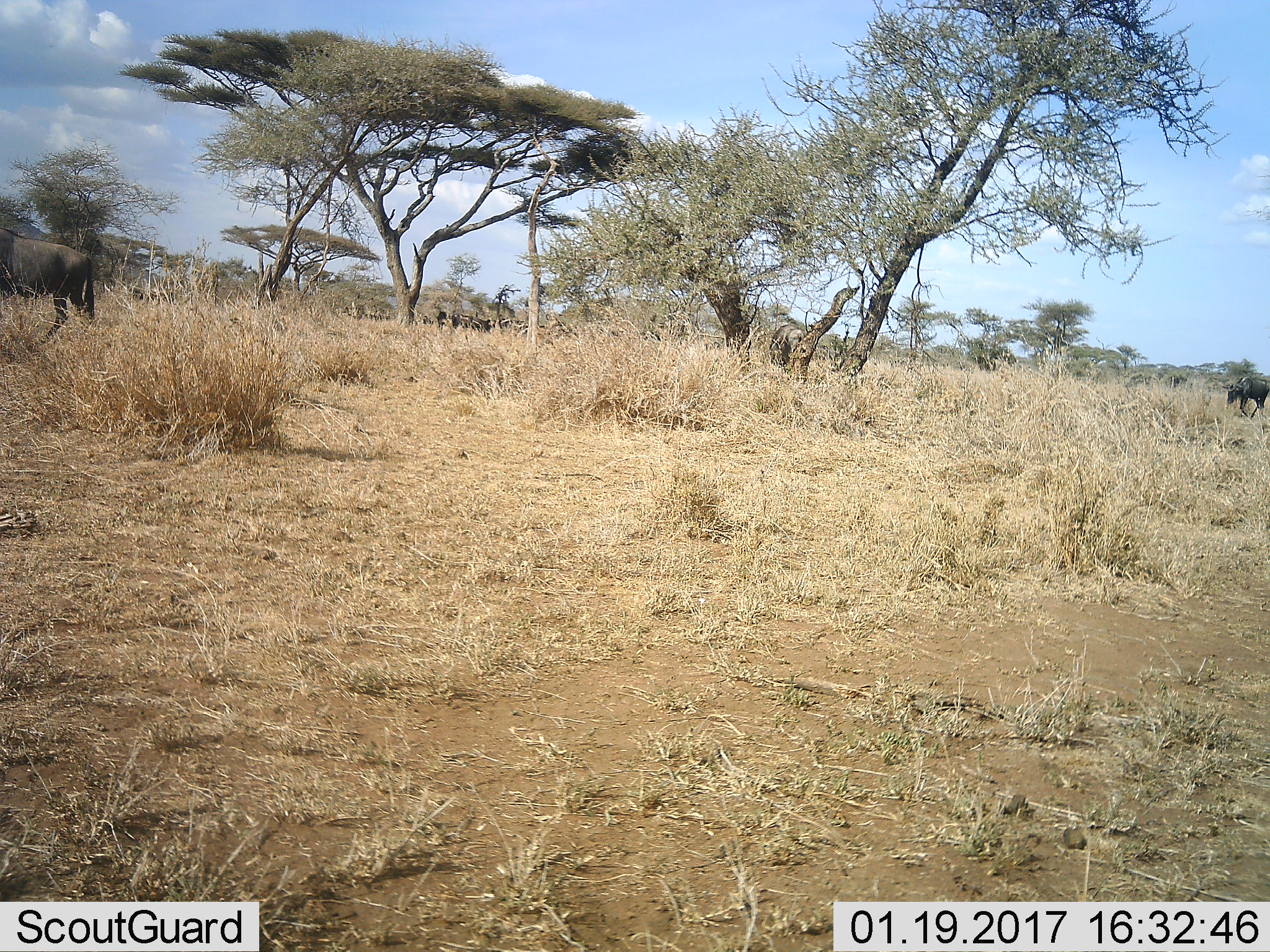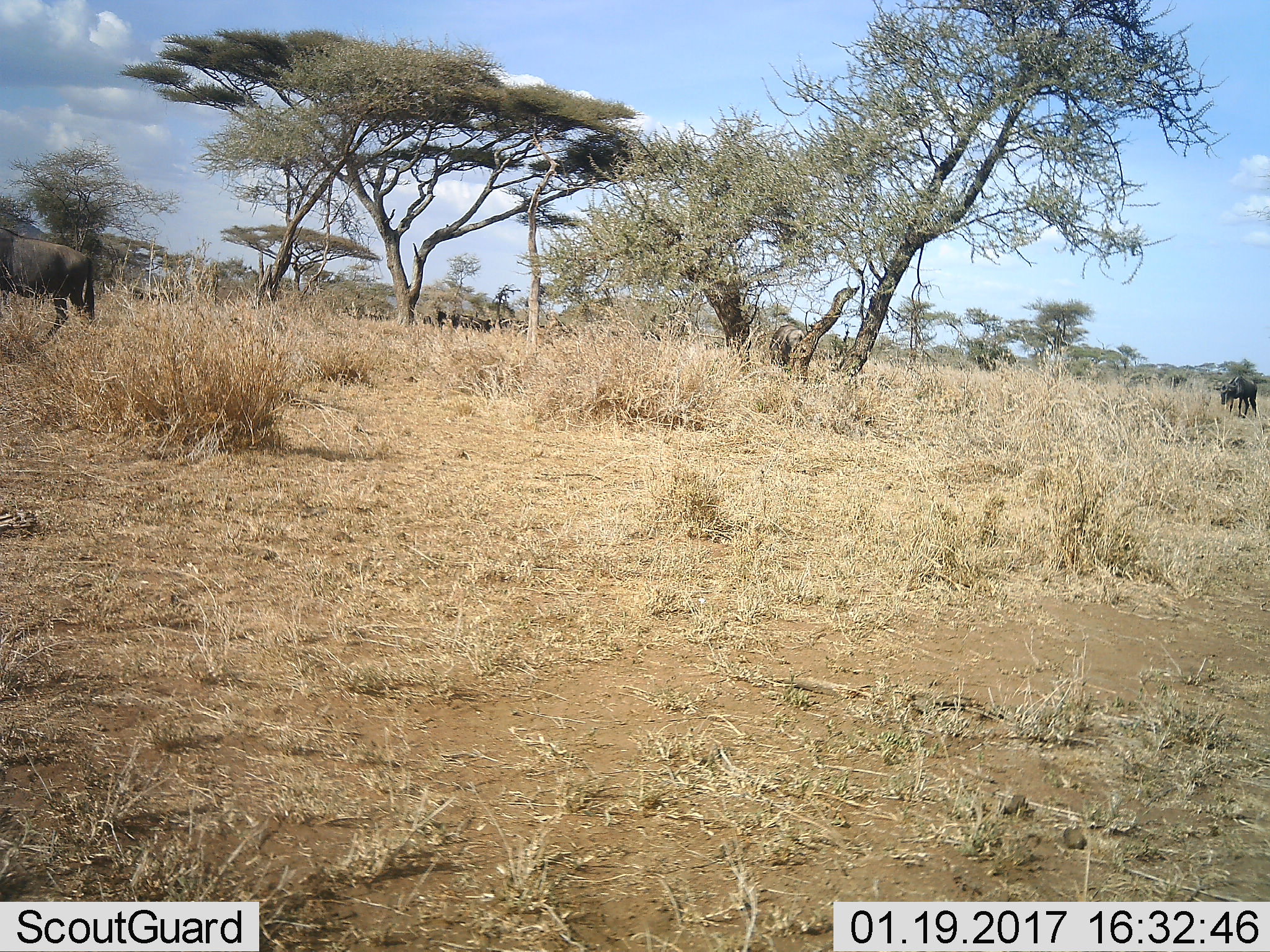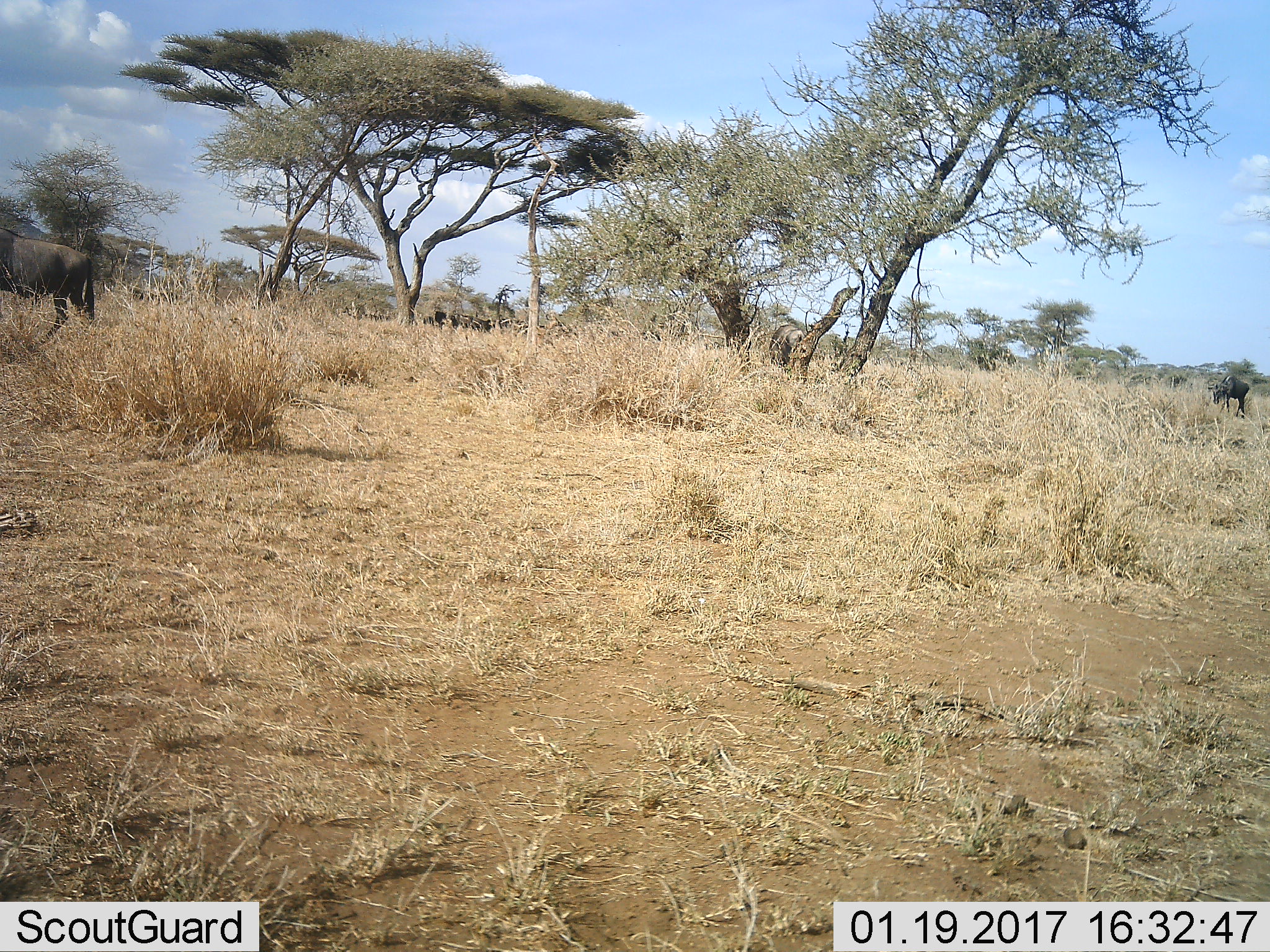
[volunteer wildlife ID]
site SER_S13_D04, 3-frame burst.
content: unidentified animal